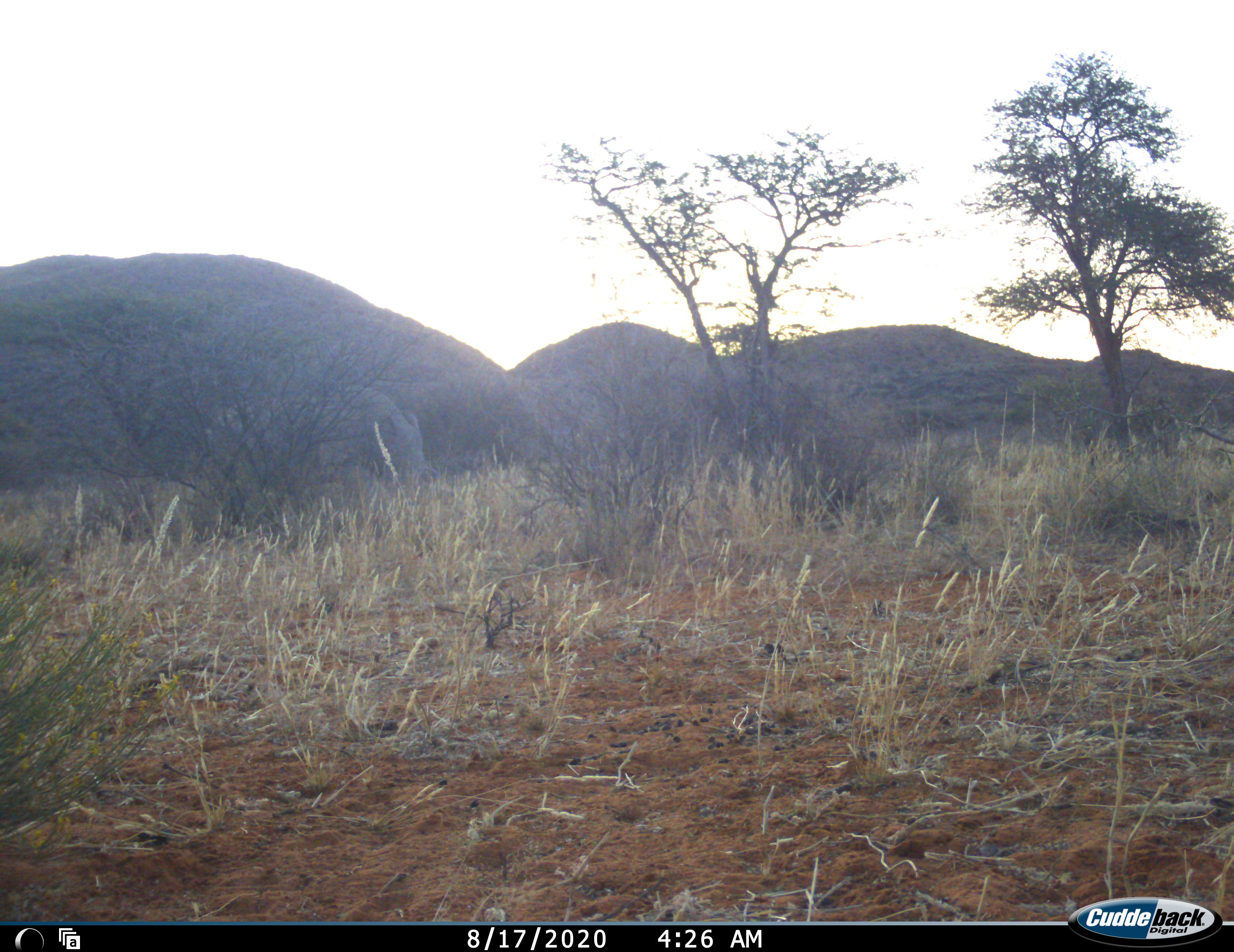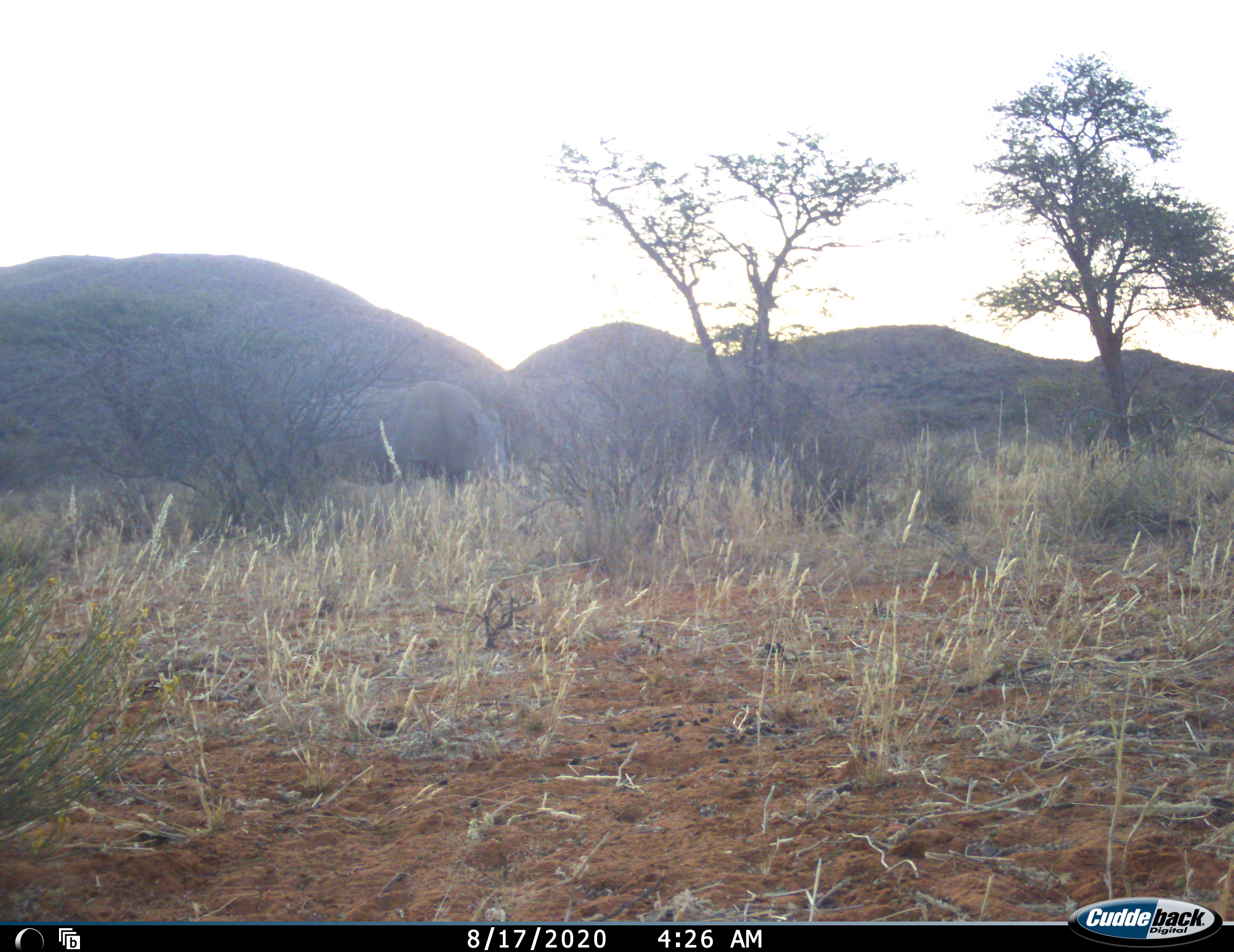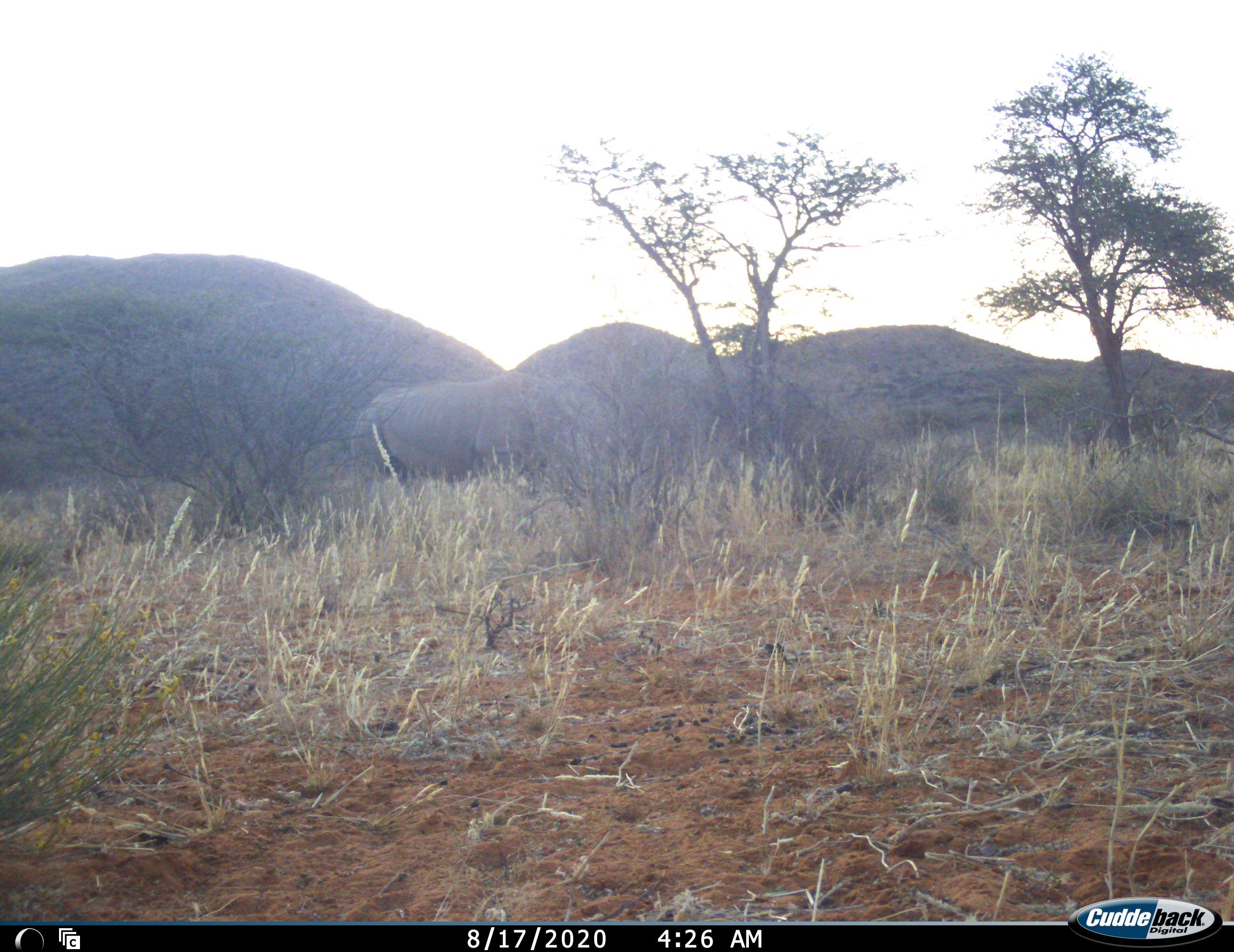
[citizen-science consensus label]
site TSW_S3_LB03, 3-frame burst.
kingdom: Animalia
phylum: Chordata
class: Mammalia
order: Perissodactyla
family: Rhinocerotidae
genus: Diceros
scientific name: Diceros bicornis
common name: black rhinoceros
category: rhinocerosblack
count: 1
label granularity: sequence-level